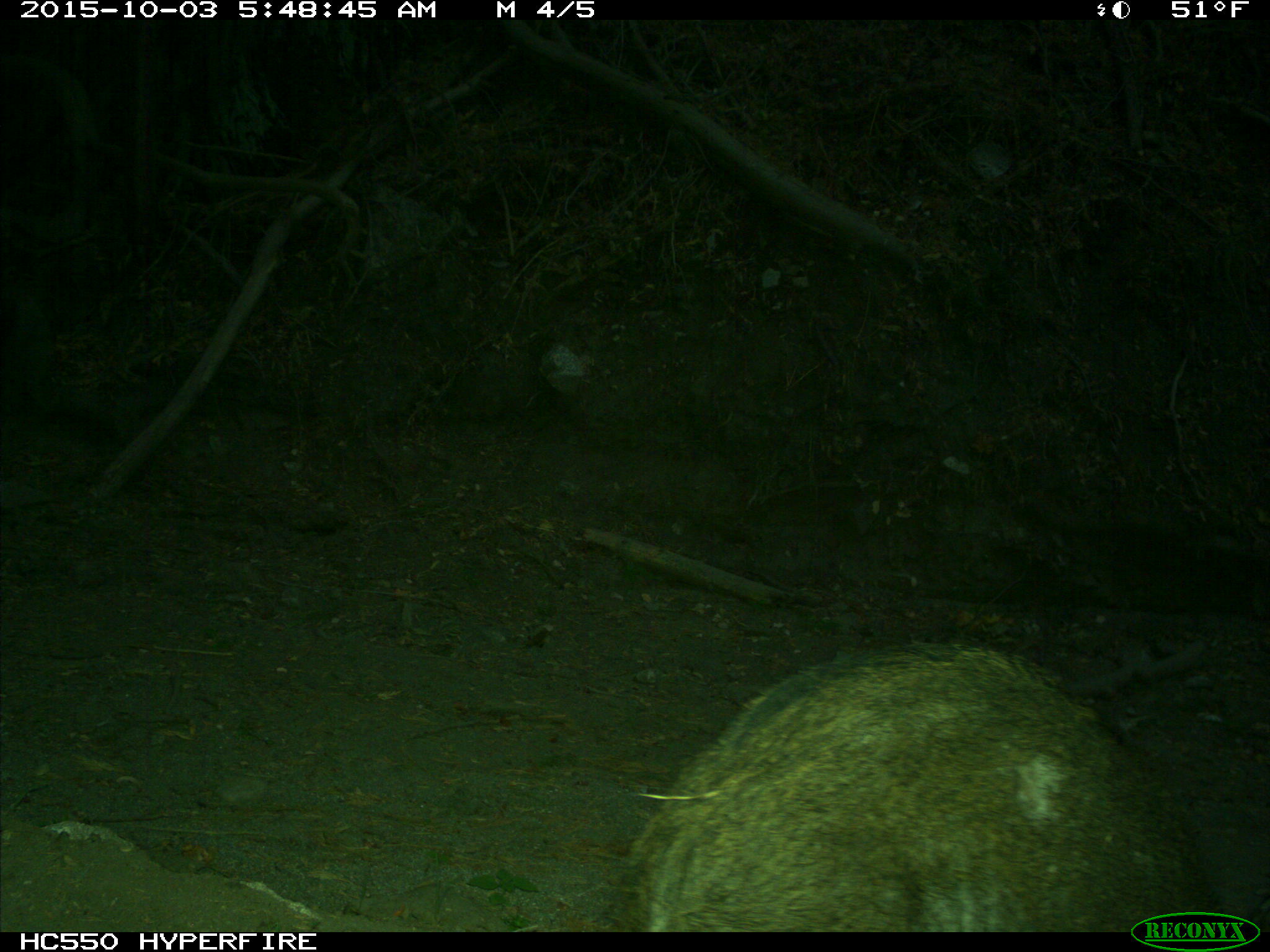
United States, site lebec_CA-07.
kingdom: Animalia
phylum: Chordata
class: Mammalia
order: Artiodactyla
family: Suidae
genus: Sus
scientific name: Sus scrofa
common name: wild boar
Sus scrofa (wild boar).